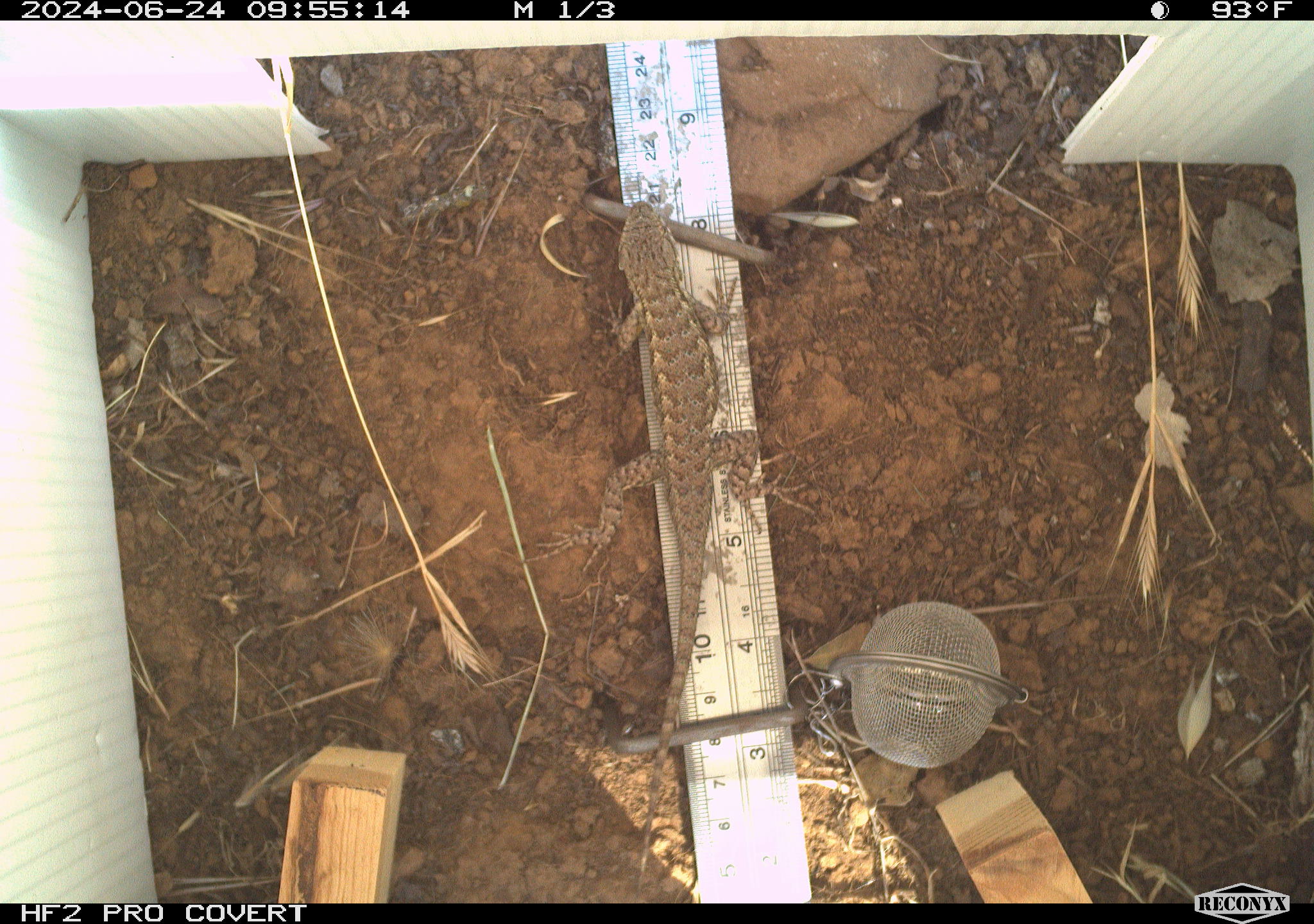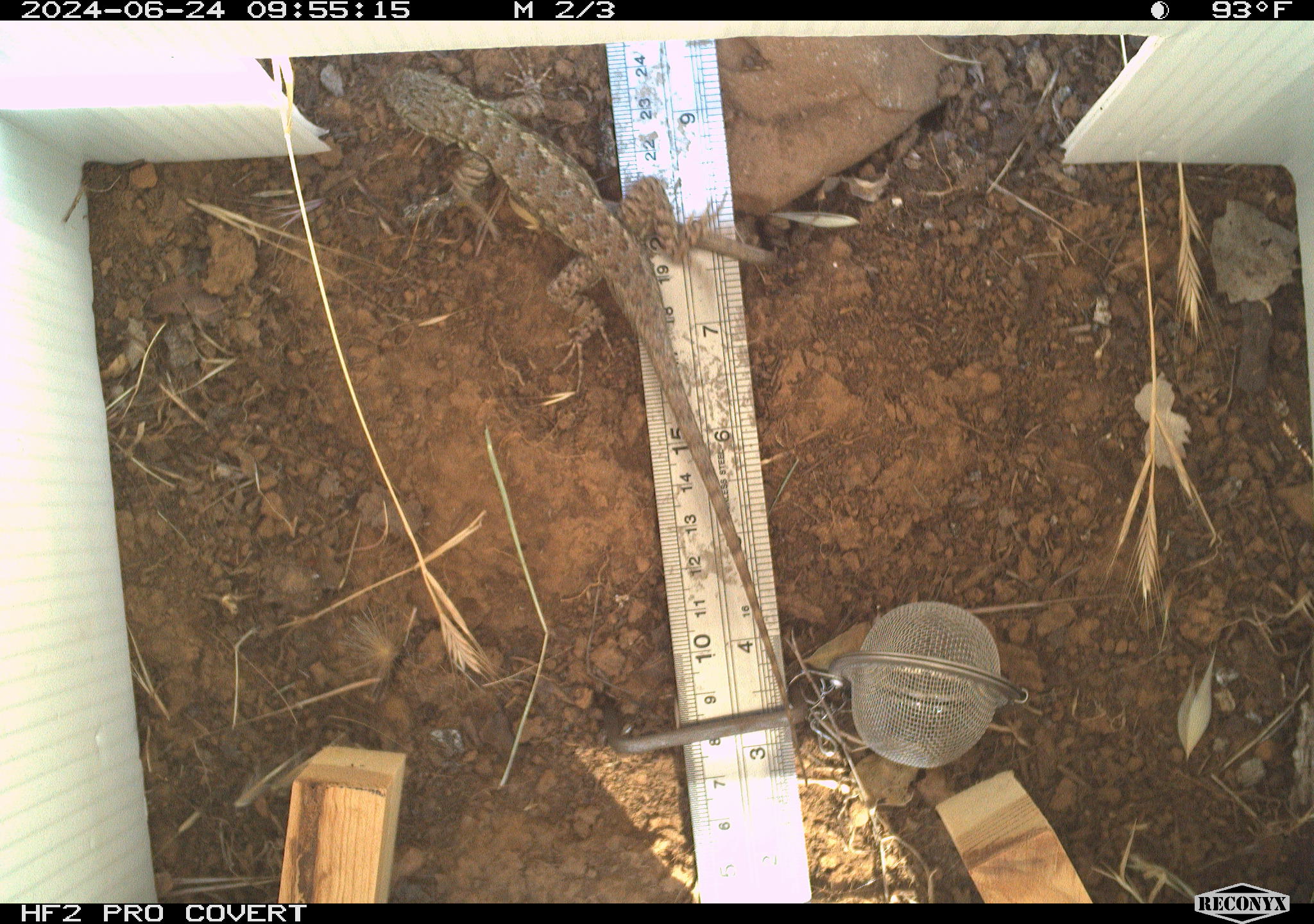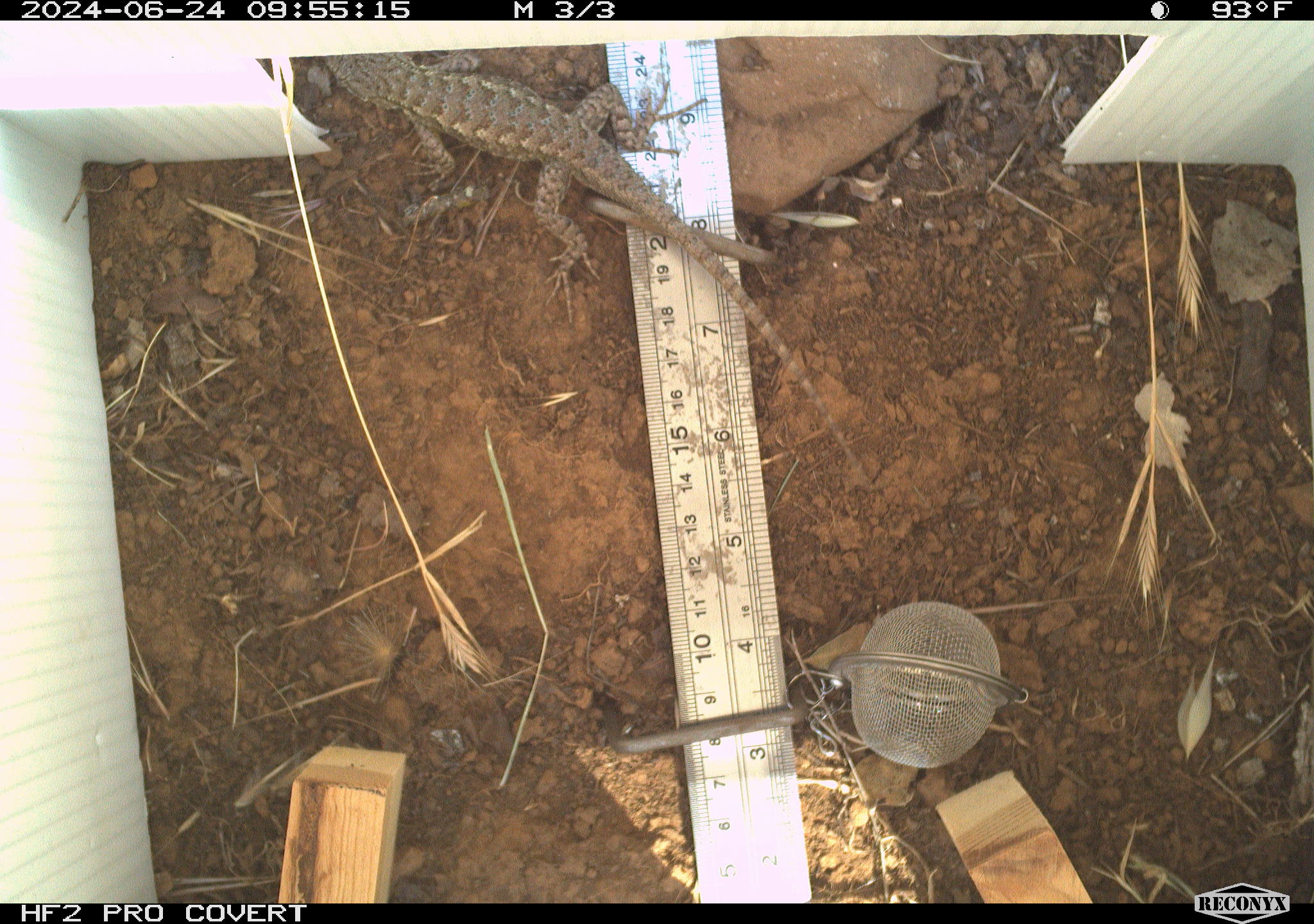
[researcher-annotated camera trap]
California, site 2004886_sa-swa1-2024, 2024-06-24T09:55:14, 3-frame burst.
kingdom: Animalia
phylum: Chordata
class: Reptilia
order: Squamata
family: Phrynosomatidae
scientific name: Phrynosomatidae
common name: phrynosomatid lizards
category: phrynosomatidae family